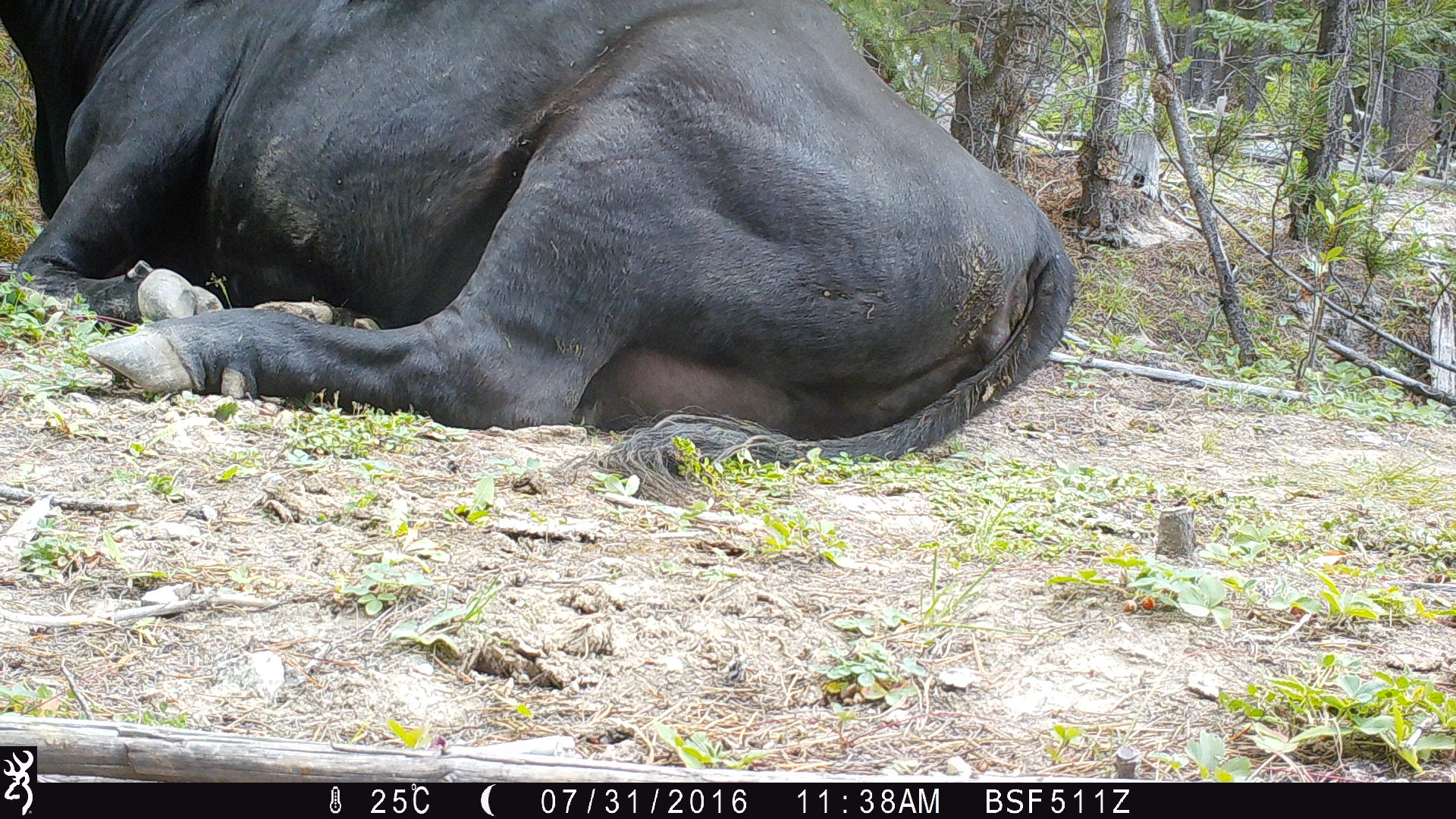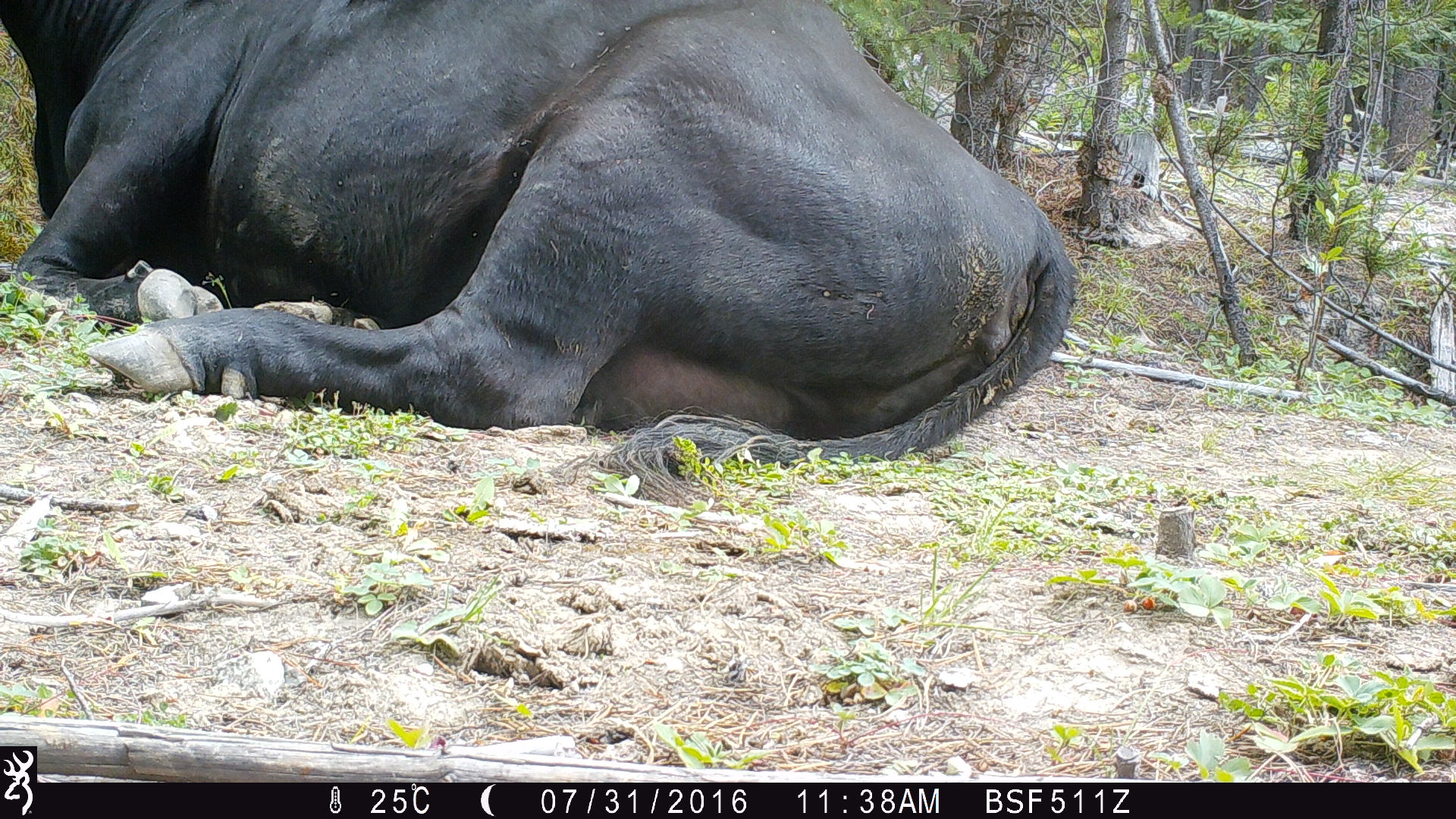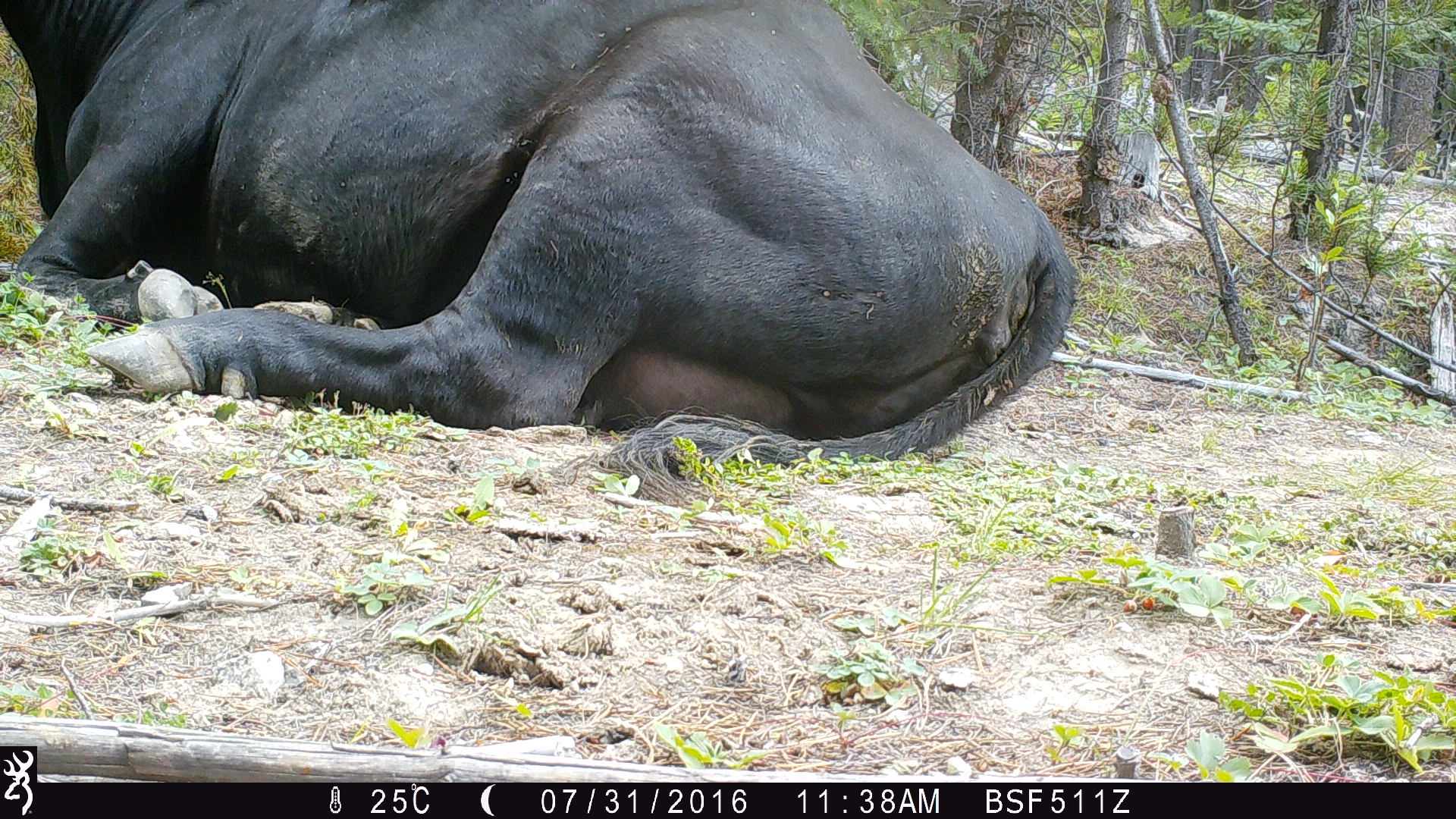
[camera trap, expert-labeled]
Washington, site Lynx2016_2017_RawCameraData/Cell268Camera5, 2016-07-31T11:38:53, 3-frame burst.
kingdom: Animalia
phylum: Chordata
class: Mammalia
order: Artiodactyla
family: Bovidae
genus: Bos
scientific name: Bos taurus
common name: domestic cattle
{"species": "domestic cattle (Bos taurus)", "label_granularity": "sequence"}